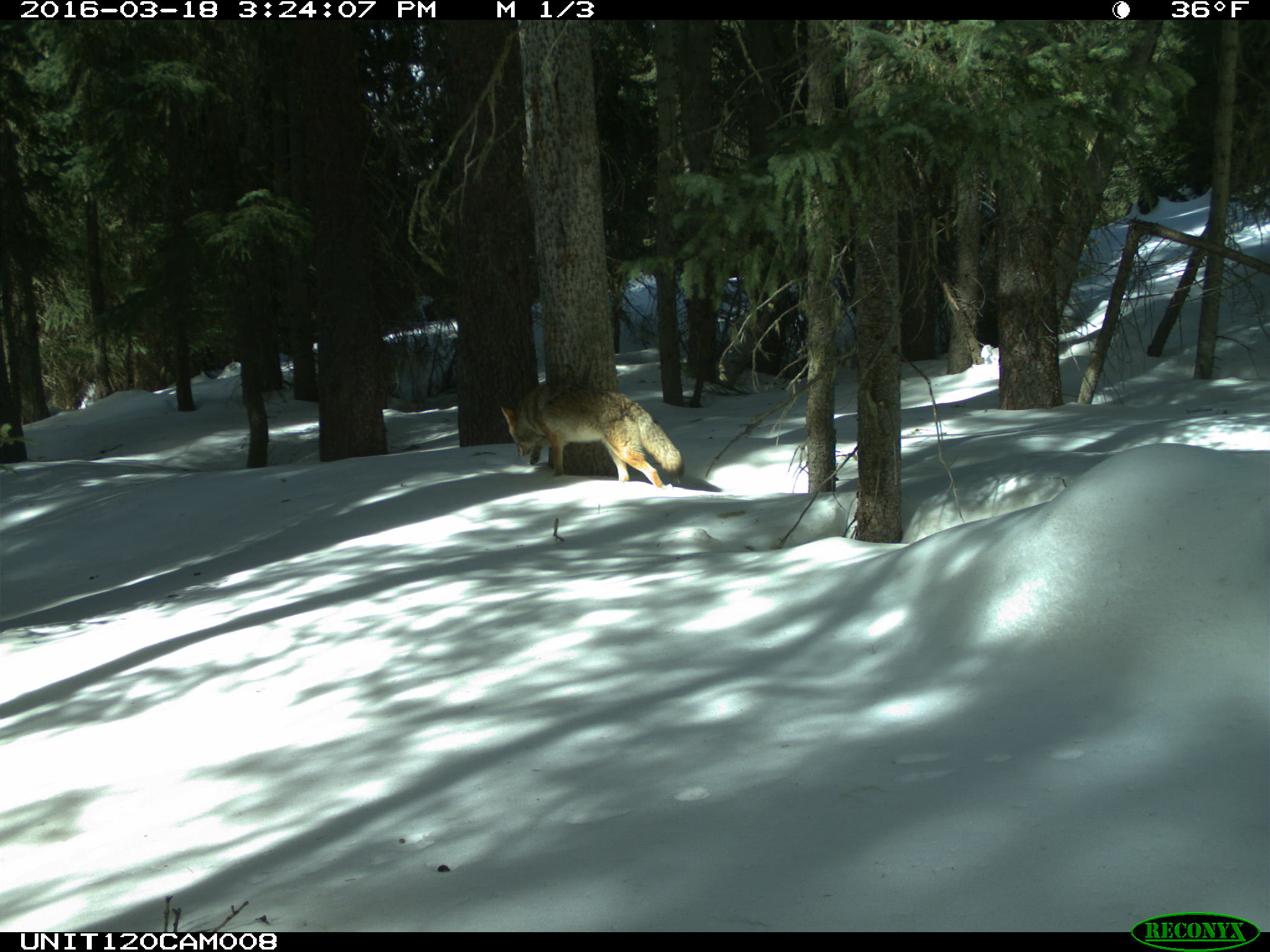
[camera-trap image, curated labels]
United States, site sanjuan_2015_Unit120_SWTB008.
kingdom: Animalia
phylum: Chordata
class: Mammalia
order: Carnivora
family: Canidae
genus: Canis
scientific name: Canis latrans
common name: coyote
Canis latrans (coyote).